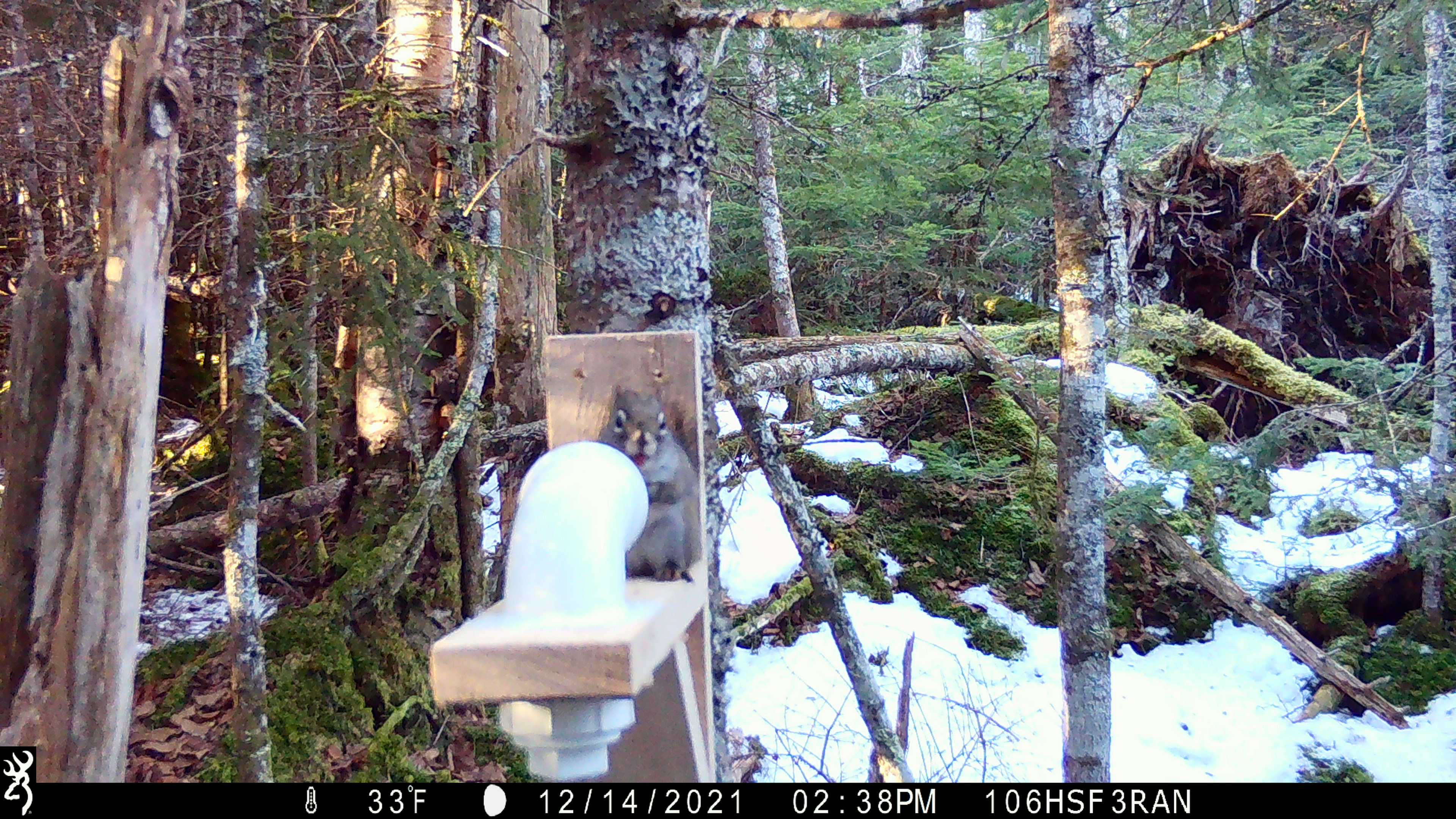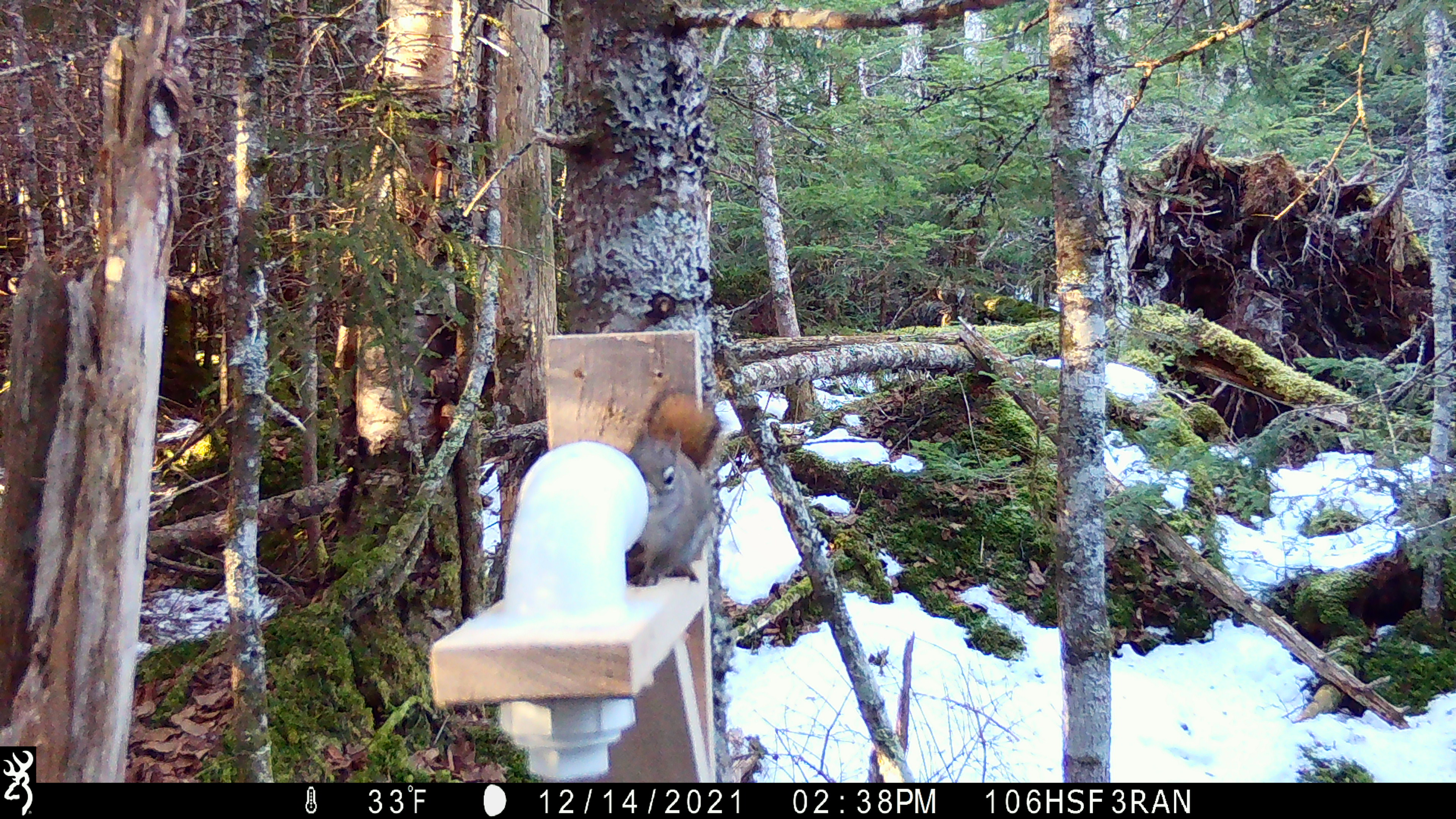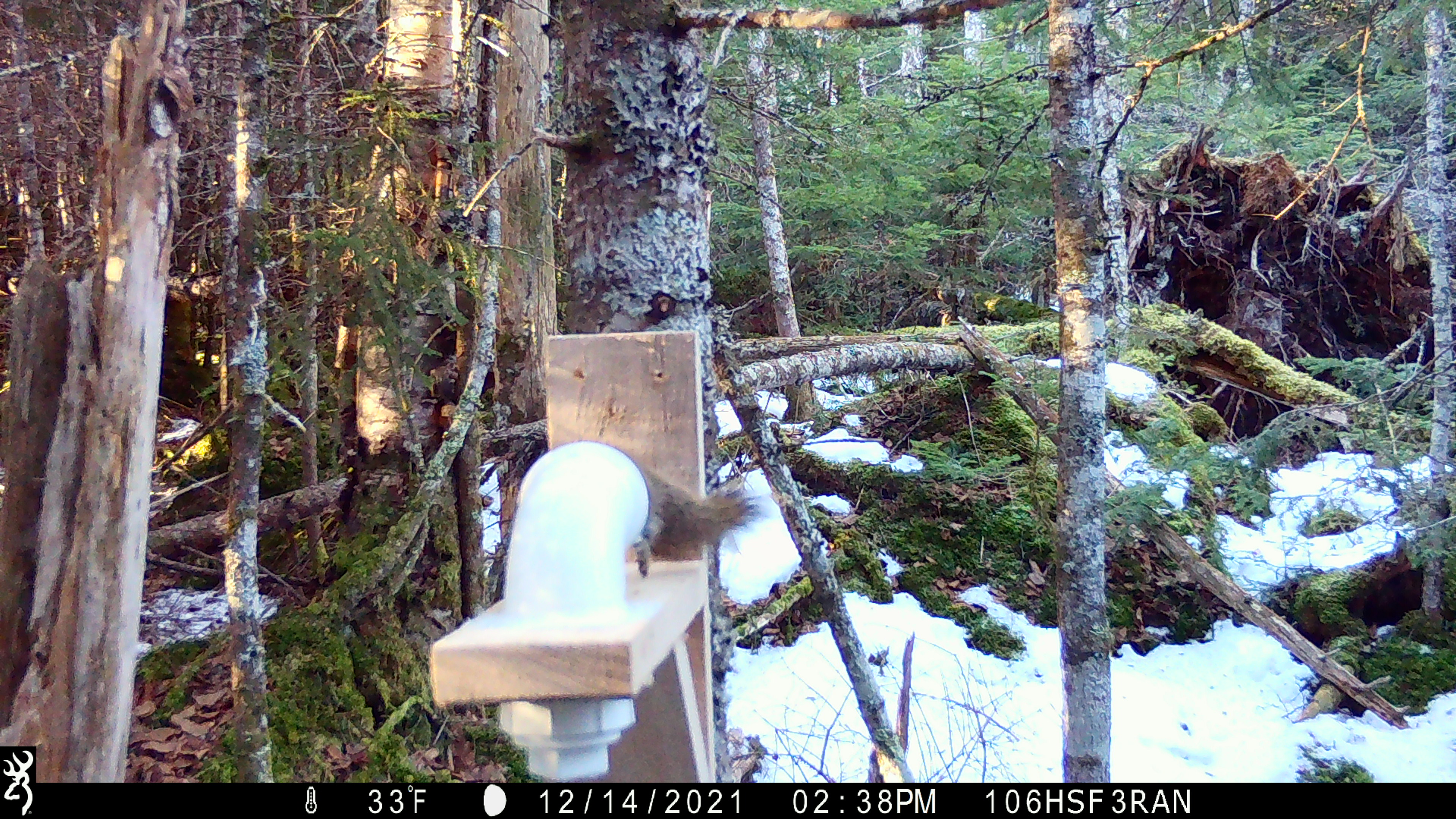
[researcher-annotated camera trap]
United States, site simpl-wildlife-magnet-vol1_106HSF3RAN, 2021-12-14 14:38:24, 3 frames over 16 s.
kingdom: Animalia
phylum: Chordata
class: Mammalia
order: Rodentia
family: Sciuridae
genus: Tamiasciurus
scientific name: Tamiasciurus hudsonicus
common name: red squirrel